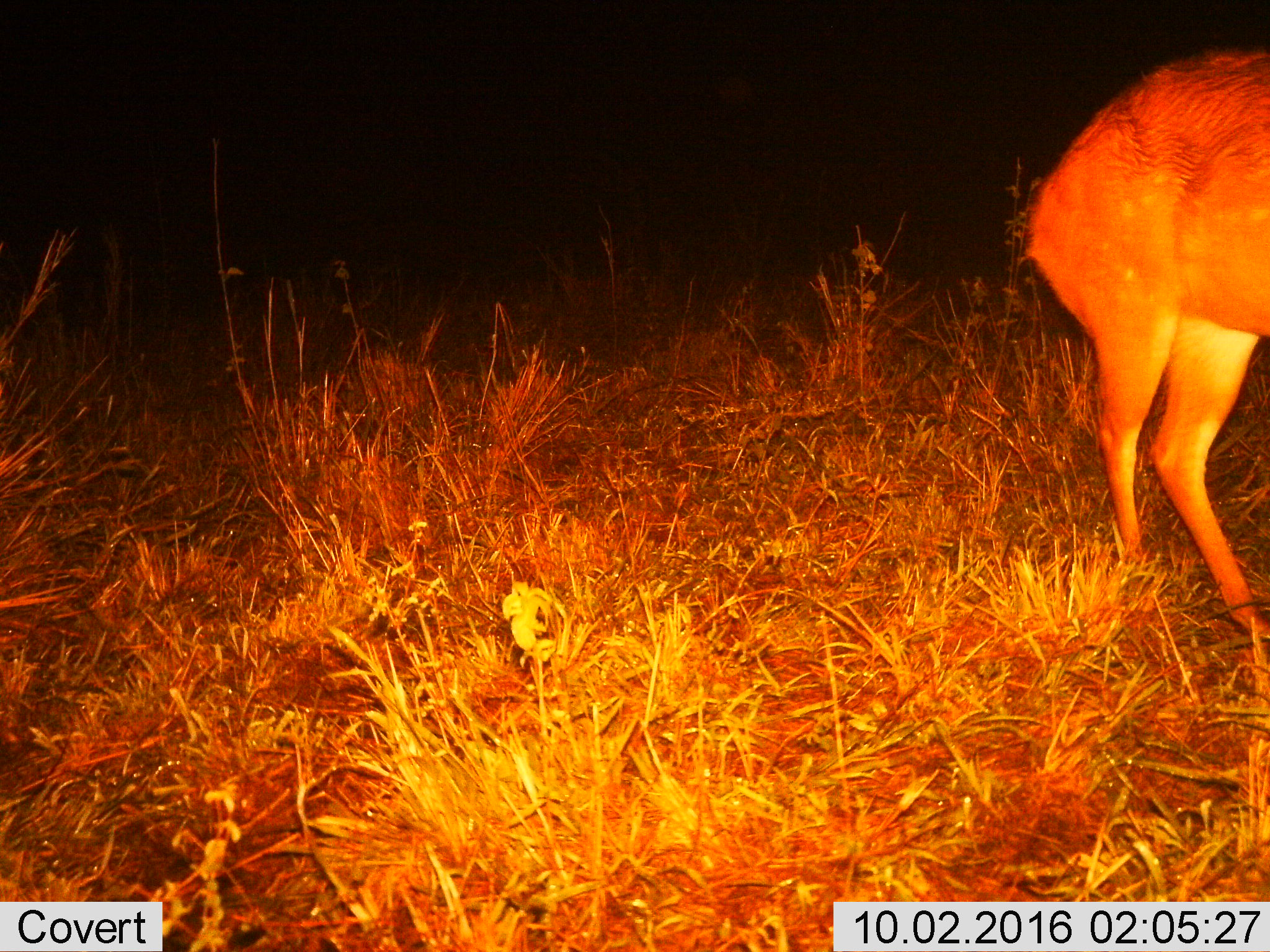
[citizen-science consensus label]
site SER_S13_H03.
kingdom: Animalia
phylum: Chordata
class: Mammalia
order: Artiodactyla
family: Bovidae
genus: Tragelaphus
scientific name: Tragelaphus scriptus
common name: bushbuck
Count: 1.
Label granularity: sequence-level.